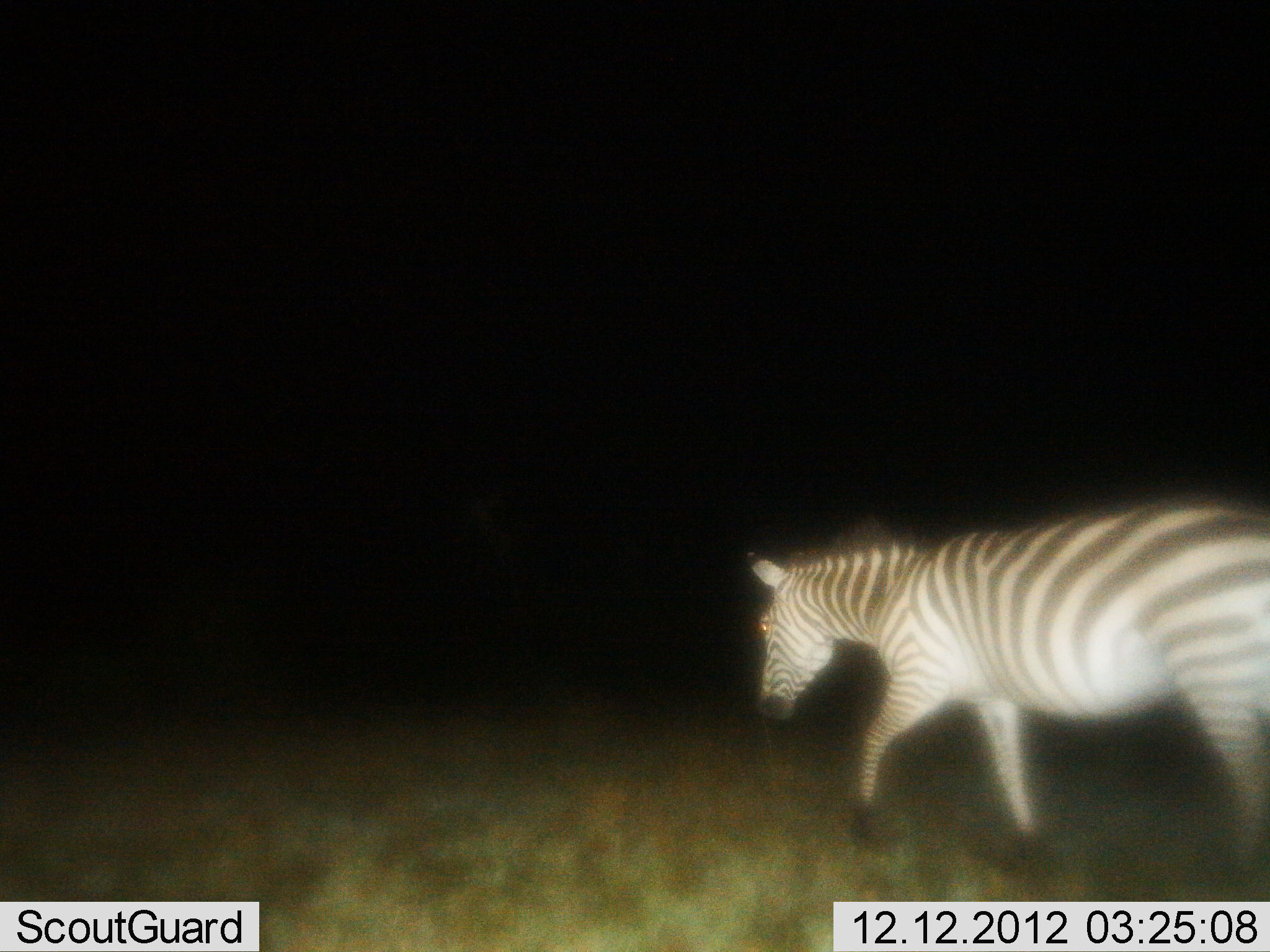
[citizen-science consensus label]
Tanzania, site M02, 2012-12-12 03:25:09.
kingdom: Animalia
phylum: Chordata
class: Mammalia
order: Perissodactyla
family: Equidae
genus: Equus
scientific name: Equus quagga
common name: plains zebra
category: zebra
Zebra (plains zebra) (Equus quagga), count 1. Behavior (volunteer vote fractions): standing 3%, resting 0%, moving 100%, interacting 0%. Young present (vote fraction): 0%. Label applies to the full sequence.